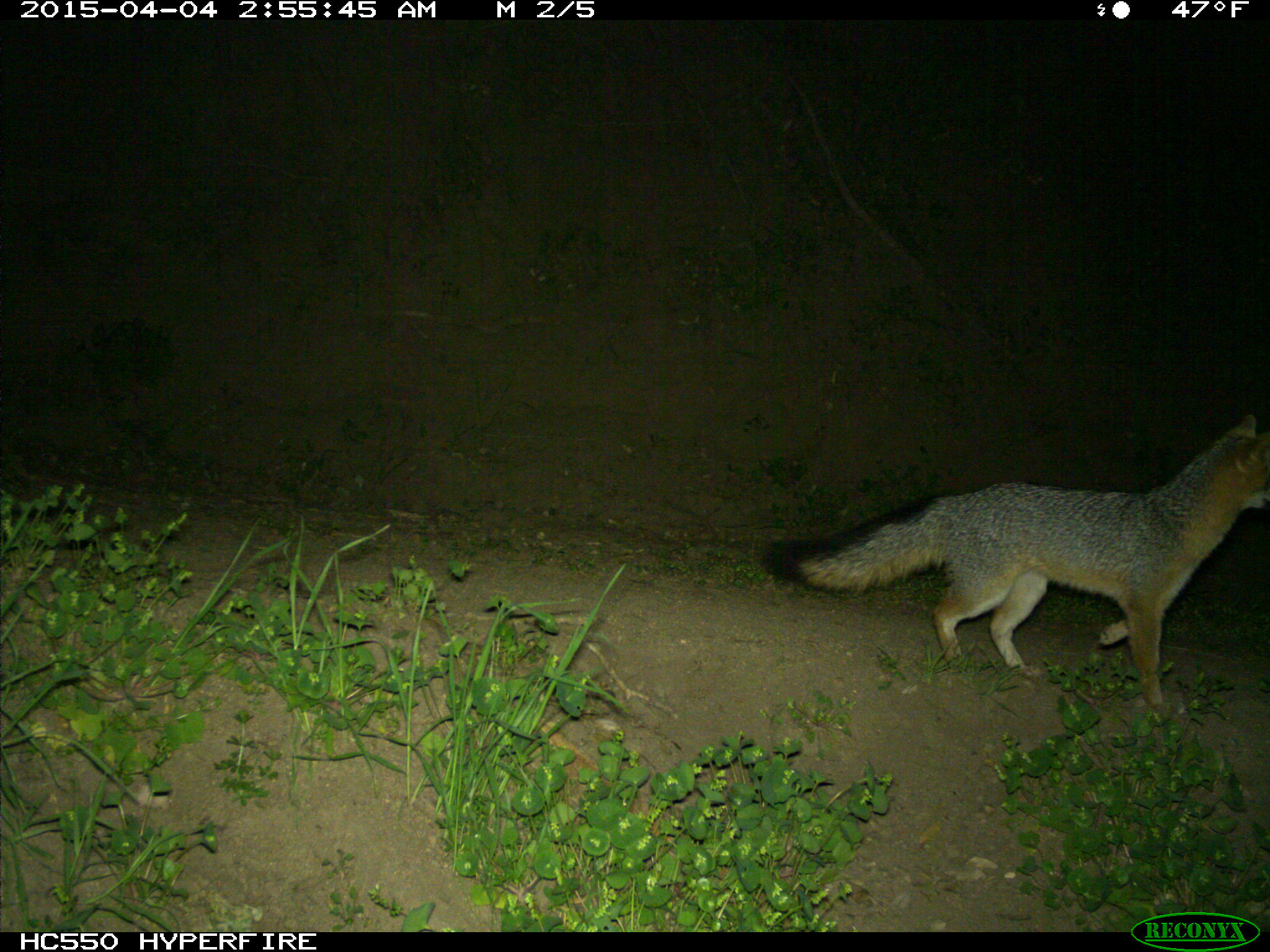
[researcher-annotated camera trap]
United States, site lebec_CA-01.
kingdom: Animalia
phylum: Chordata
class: Mammalia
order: Carnivora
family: Canidae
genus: Urocyon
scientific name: Urocyon cinereoargenteus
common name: gray fox